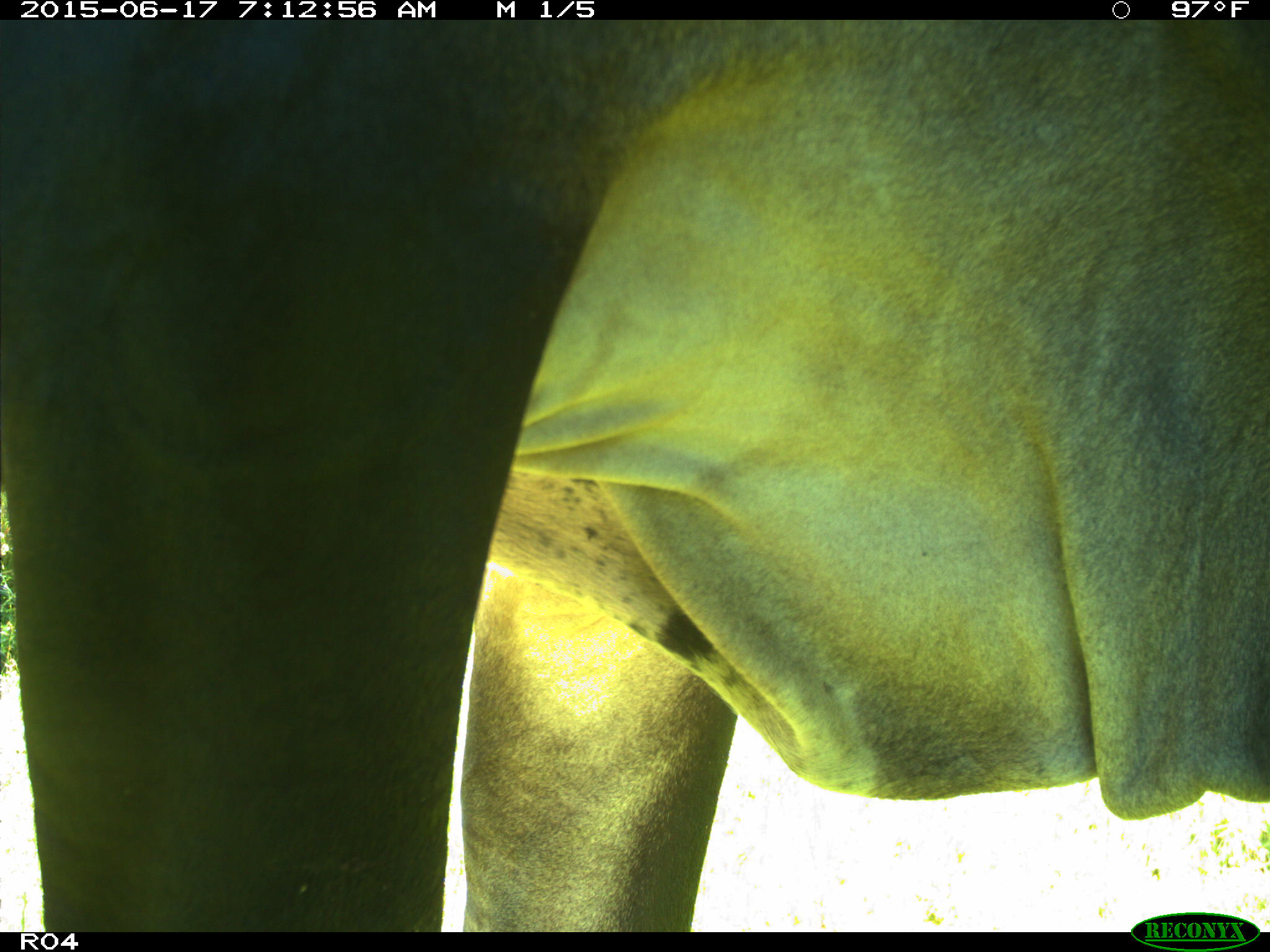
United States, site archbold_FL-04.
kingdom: Animalia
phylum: Chordata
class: Mammalia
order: Artiodactyla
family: Bovidae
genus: Bos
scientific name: Bos taurus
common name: domestic cow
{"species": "Bos taurus (domestic cow)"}